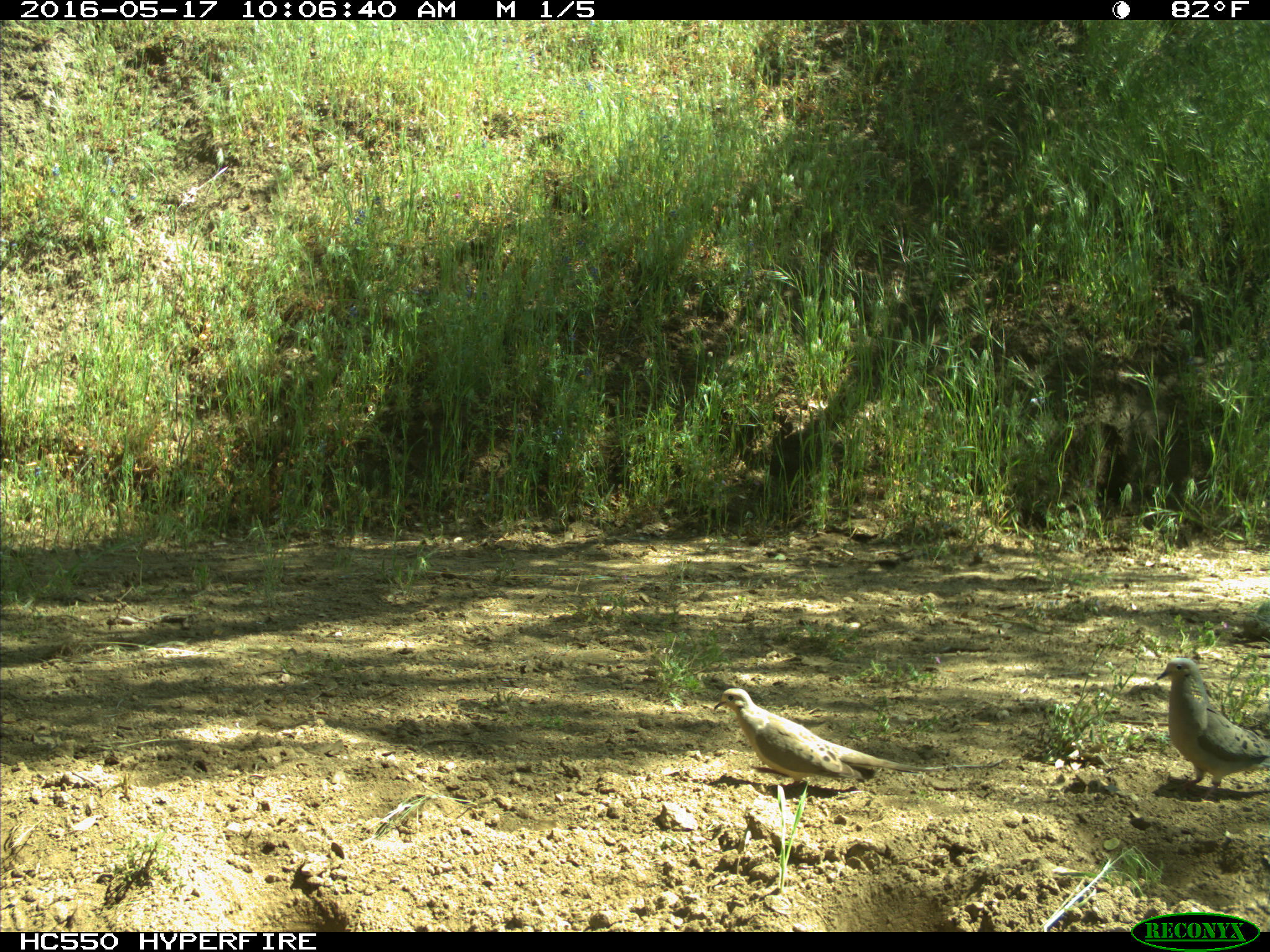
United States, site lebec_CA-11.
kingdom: Animalia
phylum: Chordata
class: Aves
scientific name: Aves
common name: birds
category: unidentified bird